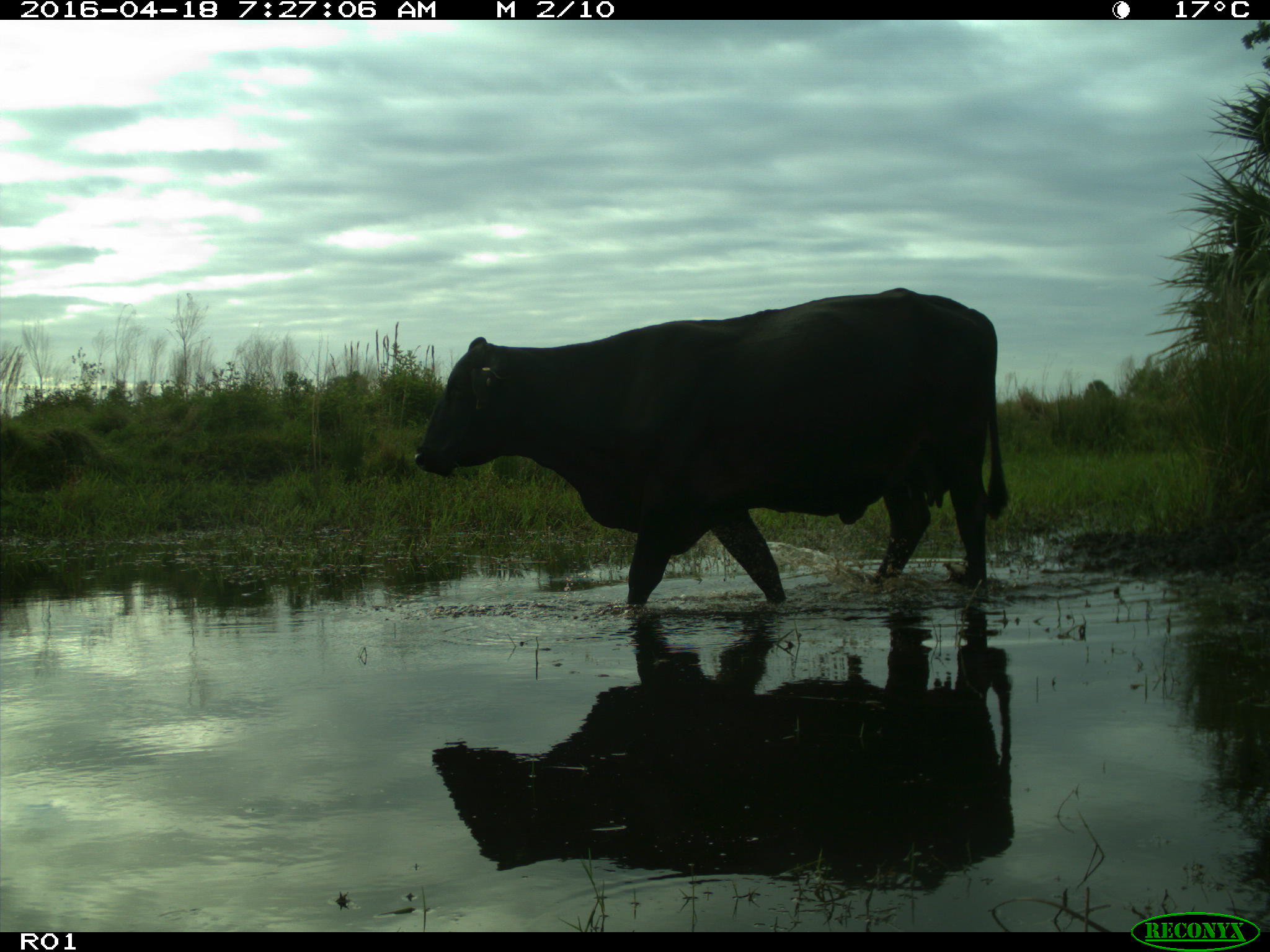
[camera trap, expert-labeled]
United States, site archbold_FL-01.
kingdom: Animalia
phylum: Chordata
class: Mammalia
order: Artiodactyla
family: Bovidae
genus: Bos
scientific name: Bos taurus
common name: domestic cow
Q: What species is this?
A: Bos taurus (domestic cow).